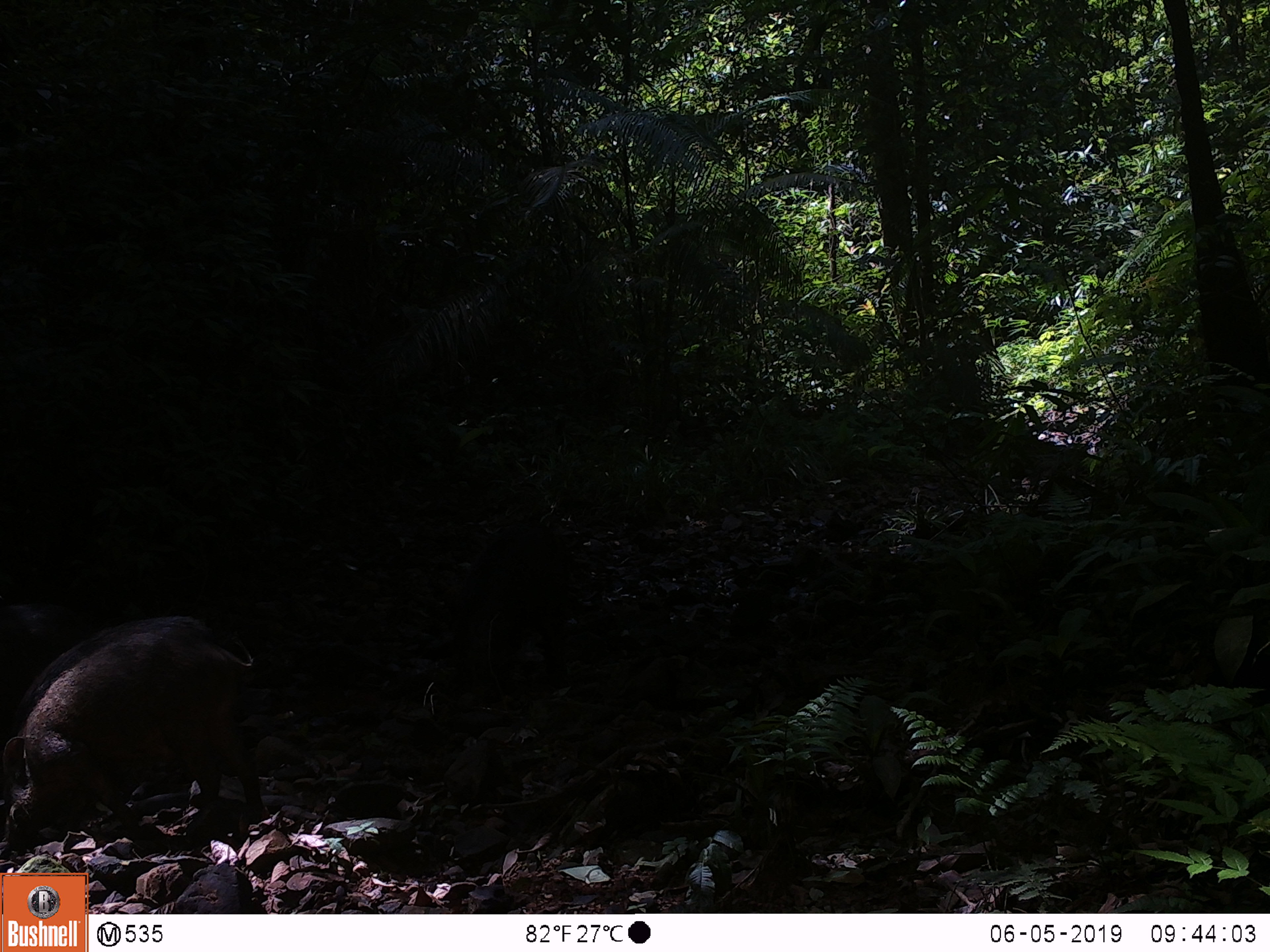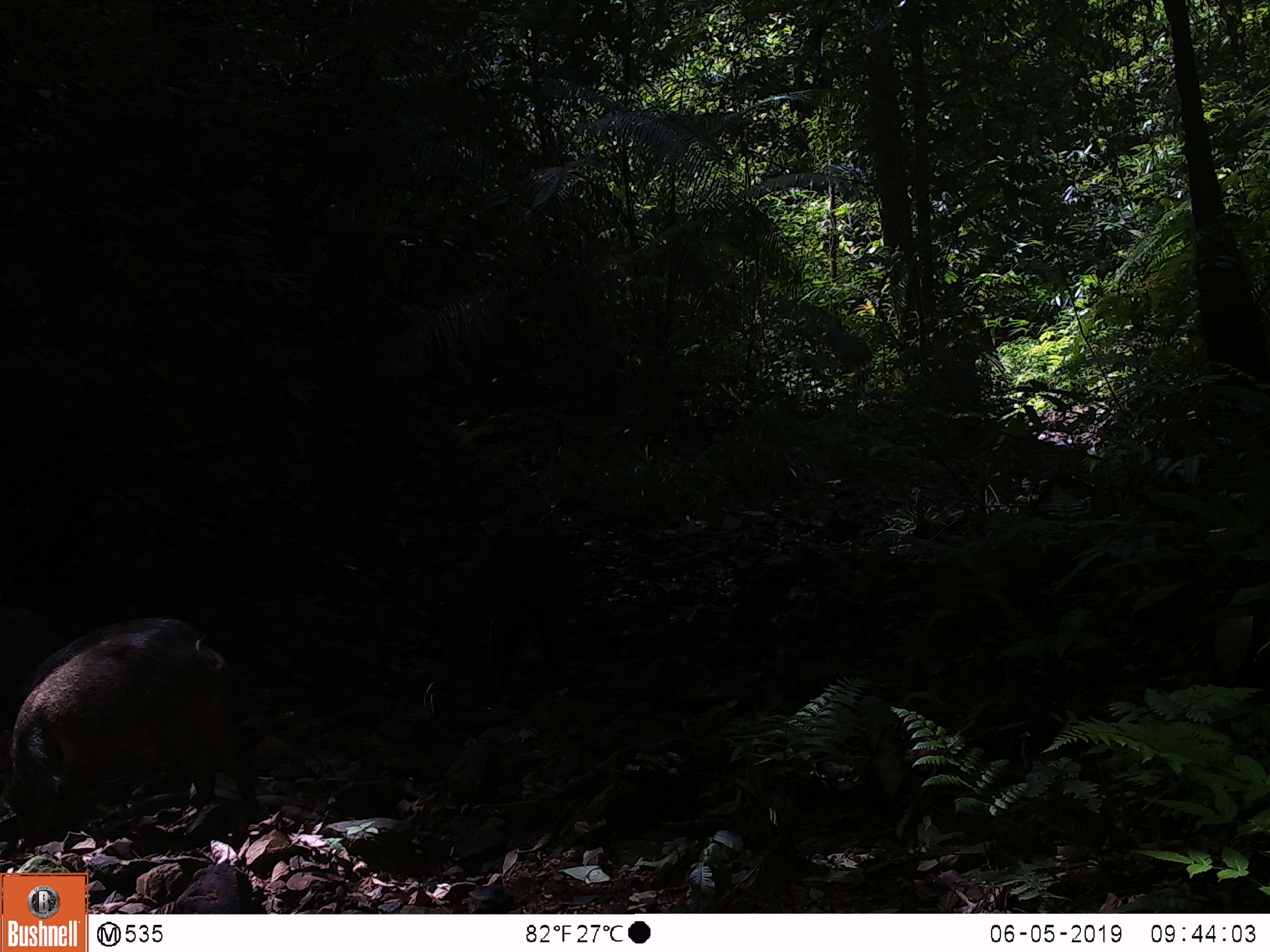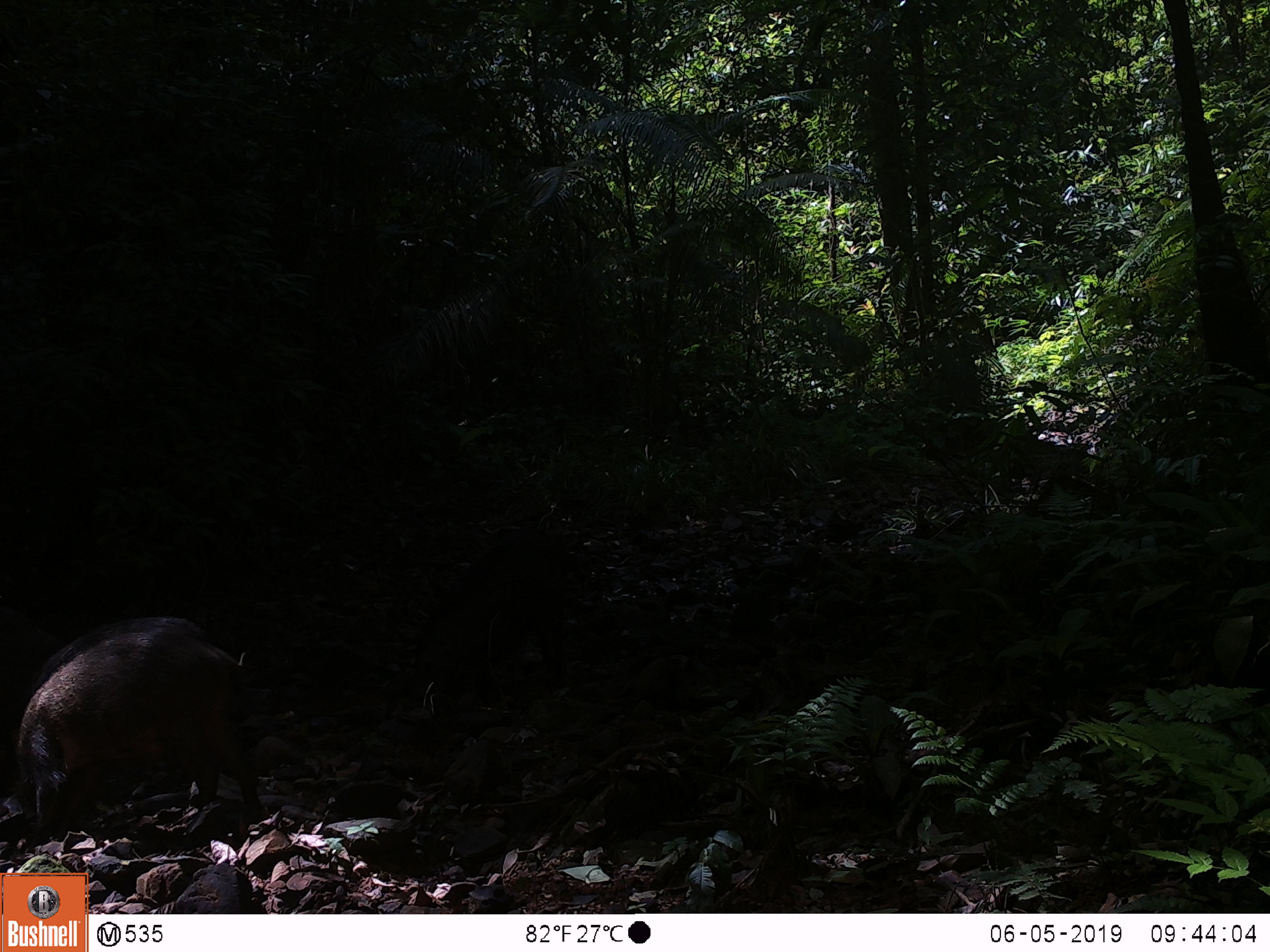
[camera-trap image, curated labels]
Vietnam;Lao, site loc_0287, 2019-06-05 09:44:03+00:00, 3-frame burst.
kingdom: Animalia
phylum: Chordata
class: Mammalia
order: Artiodactyla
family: Suidae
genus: Sus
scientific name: Sus scrofa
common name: eurasian wild pig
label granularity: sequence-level